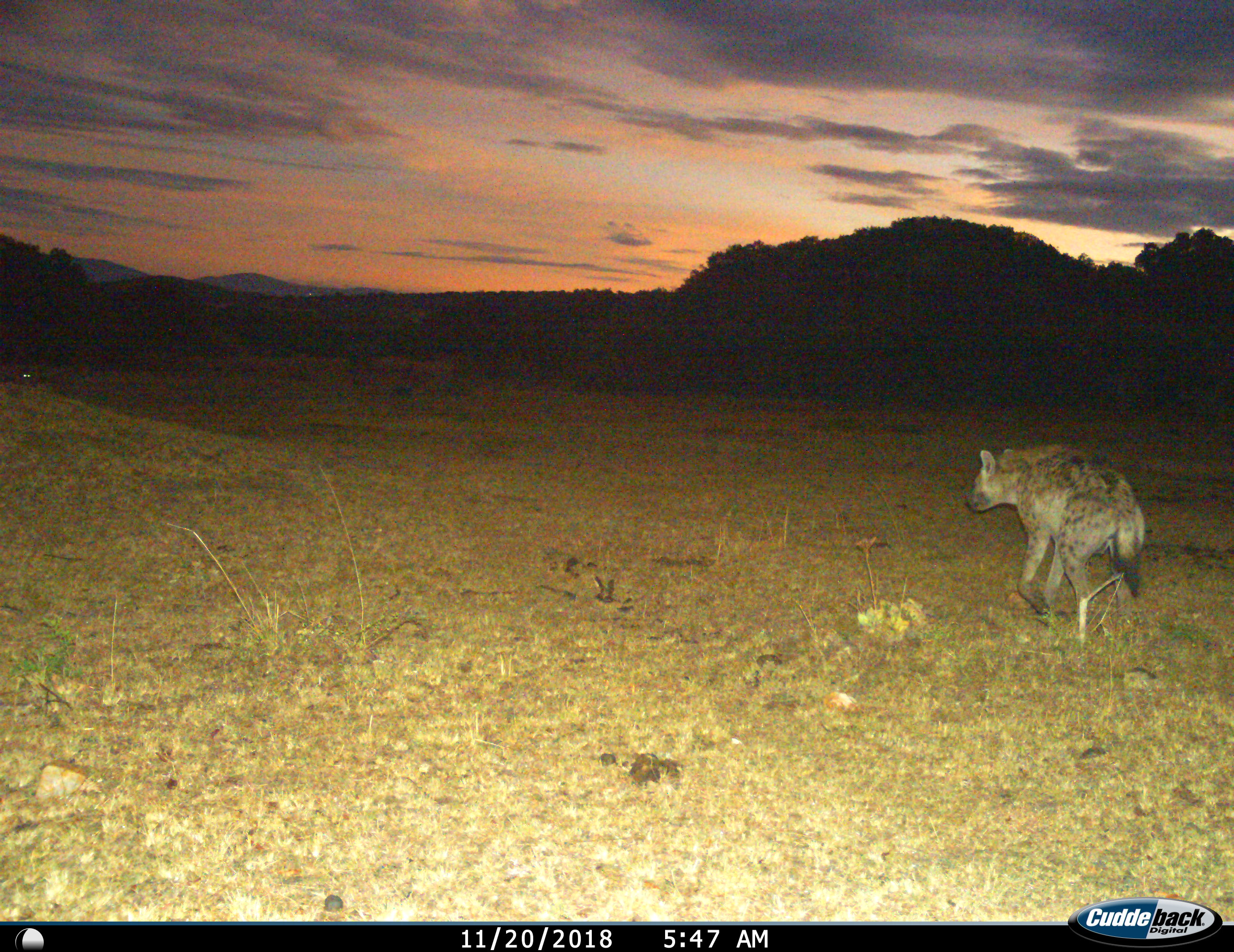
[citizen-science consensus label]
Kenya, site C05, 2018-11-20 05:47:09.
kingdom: Animalia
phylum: Chordata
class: Mammalia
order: Carnivora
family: Hyaenidae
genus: Crocuta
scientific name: Crocuta crocuta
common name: spotted hyena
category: hyenaspotted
Hyenaspotted (spotted hyena) (Crocuta crocuta), count 1. Behavior (volunteer vote fractions): standing 20%, resting 0%, moving 70%, interacting 10%. Young present (vote fraction): 0%. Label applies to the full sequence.